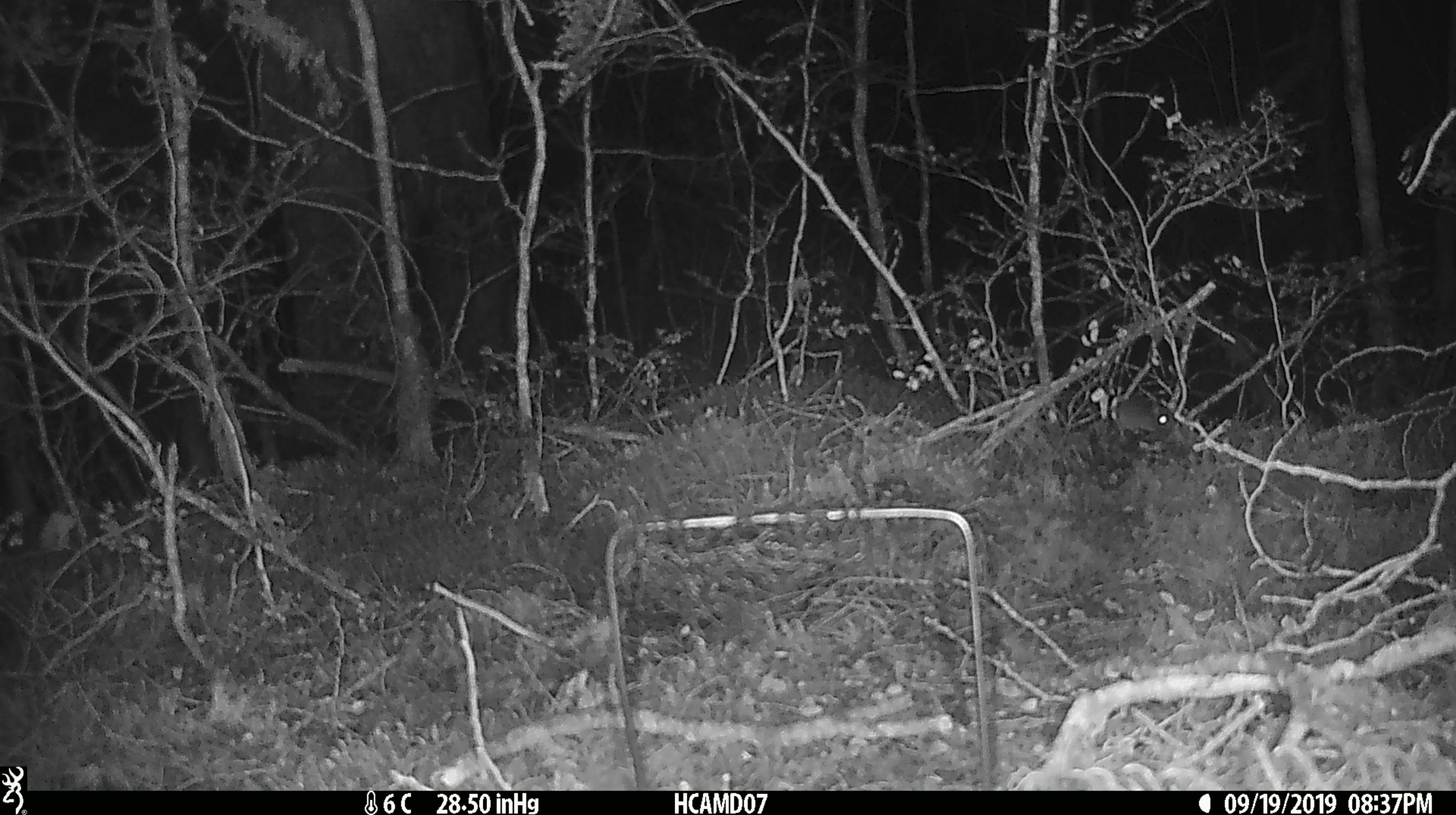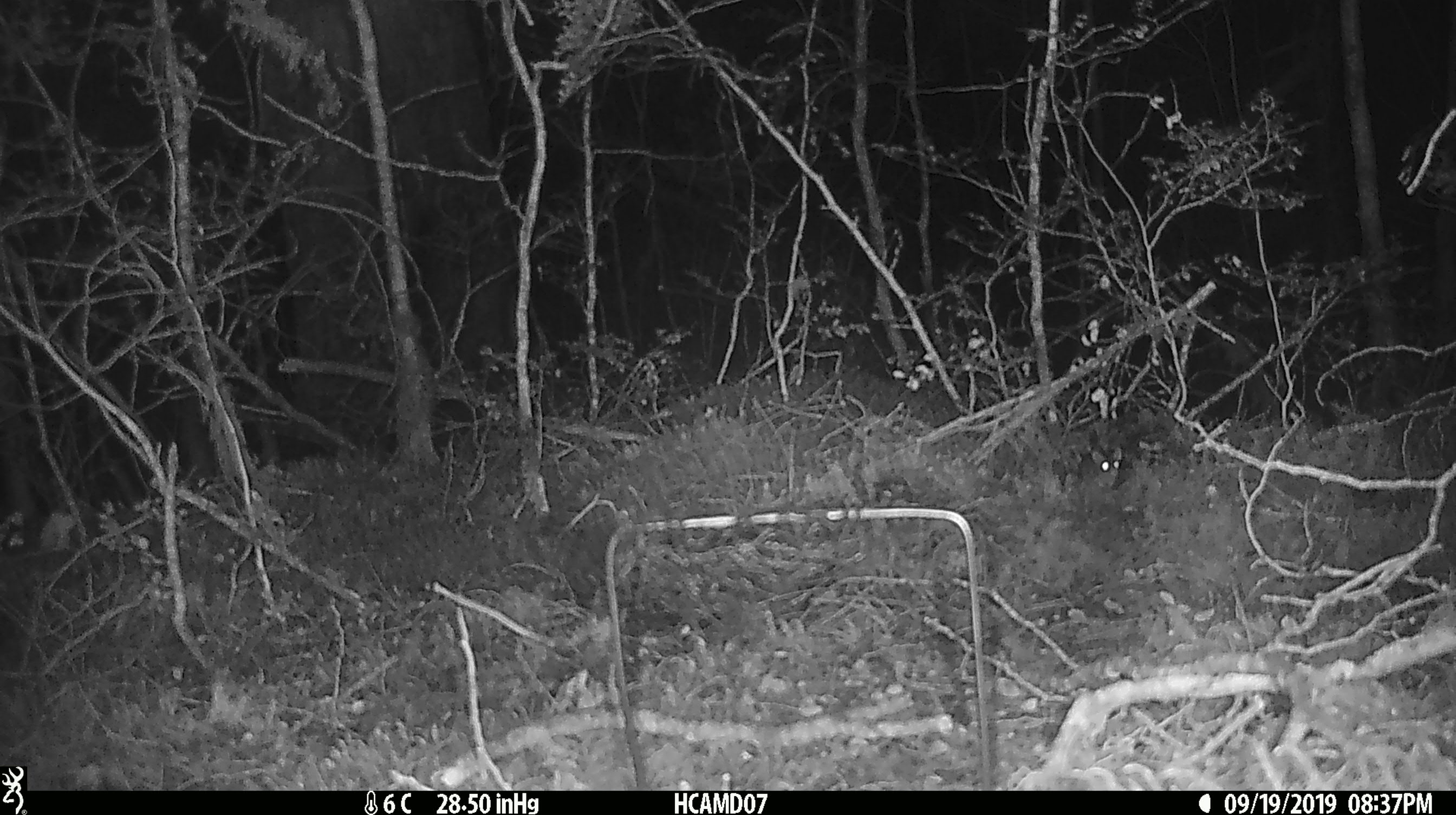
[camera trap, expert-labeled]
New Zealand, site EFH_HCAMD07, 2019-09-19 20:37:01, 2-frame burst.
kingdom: Animalia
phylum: Chordata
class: Mammalia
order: Rodentia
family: Muridae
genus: Mus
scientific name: Mus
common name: mouse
Mouse (Mus).